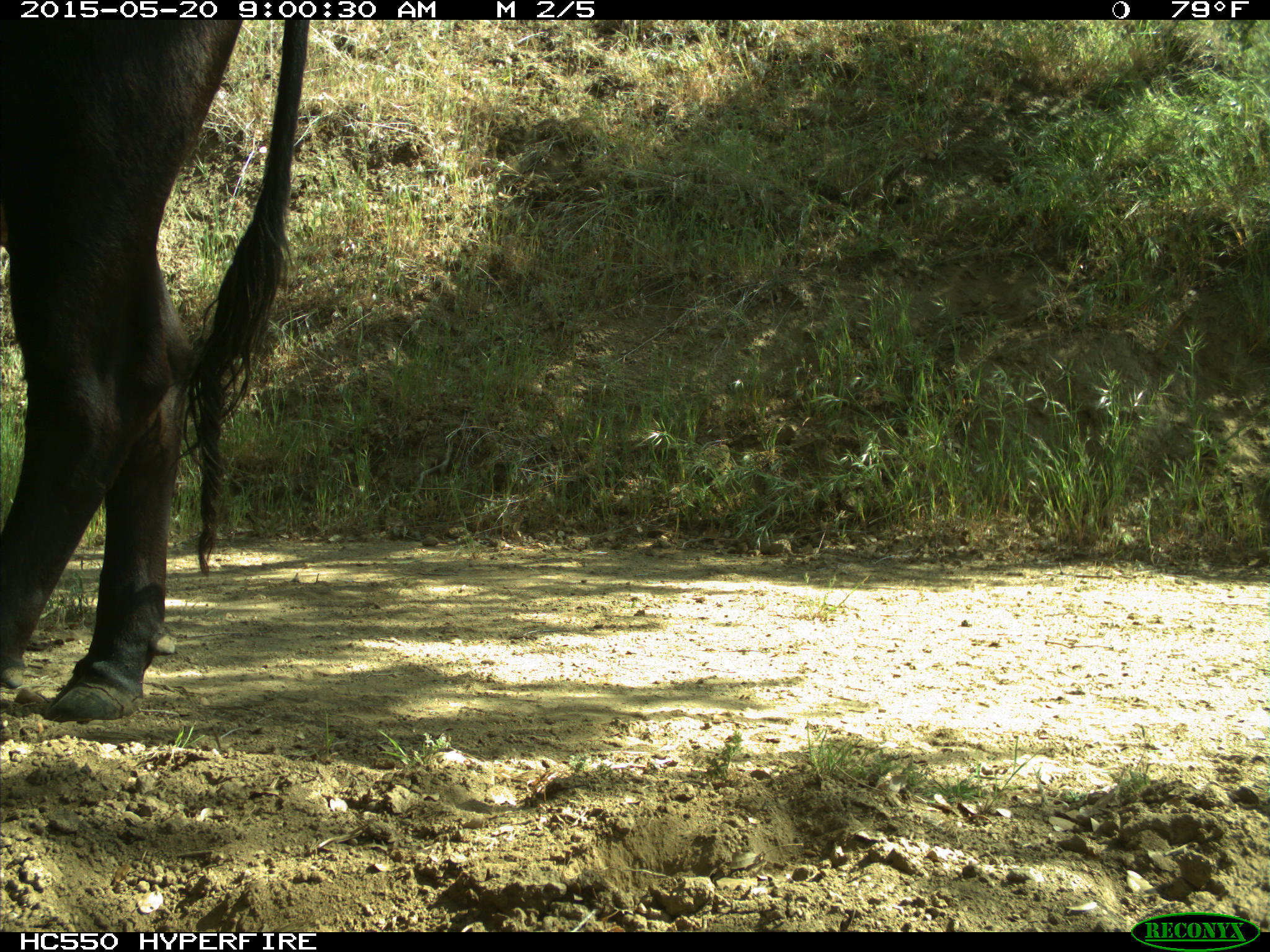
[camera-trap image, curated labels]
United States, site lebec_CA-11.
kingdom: Animalia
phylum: Chordata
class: Mammalia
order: Artiodactyla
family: Bovidae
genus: Bos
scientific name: Bos taurus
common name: domestic cow